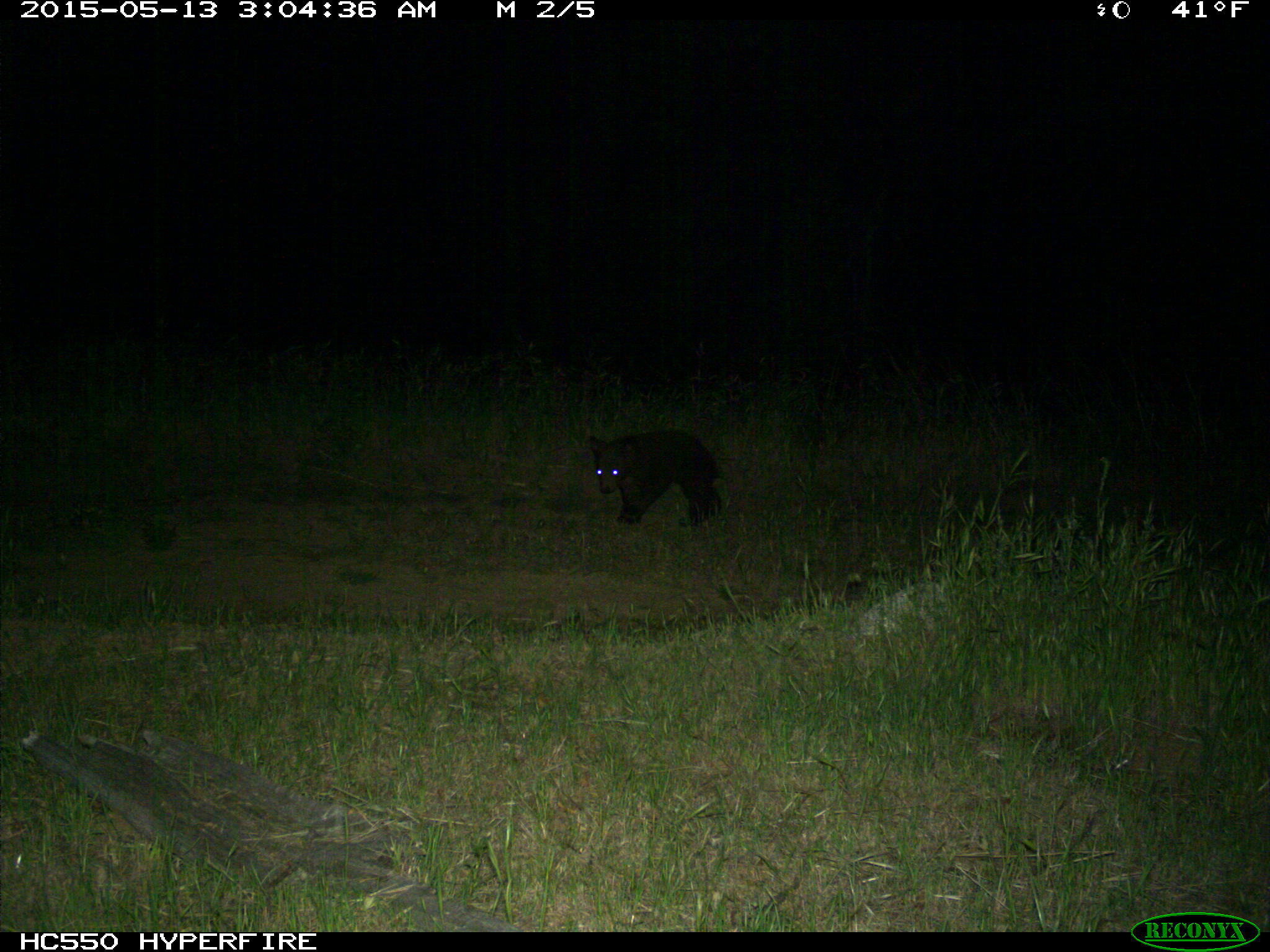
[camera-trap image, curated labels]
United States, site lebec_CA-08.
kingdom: Animalia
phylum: Chordata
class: Mammalia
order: Carnivora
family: Ursidae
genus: Ursus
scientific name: Ursus americanus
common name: american black bear